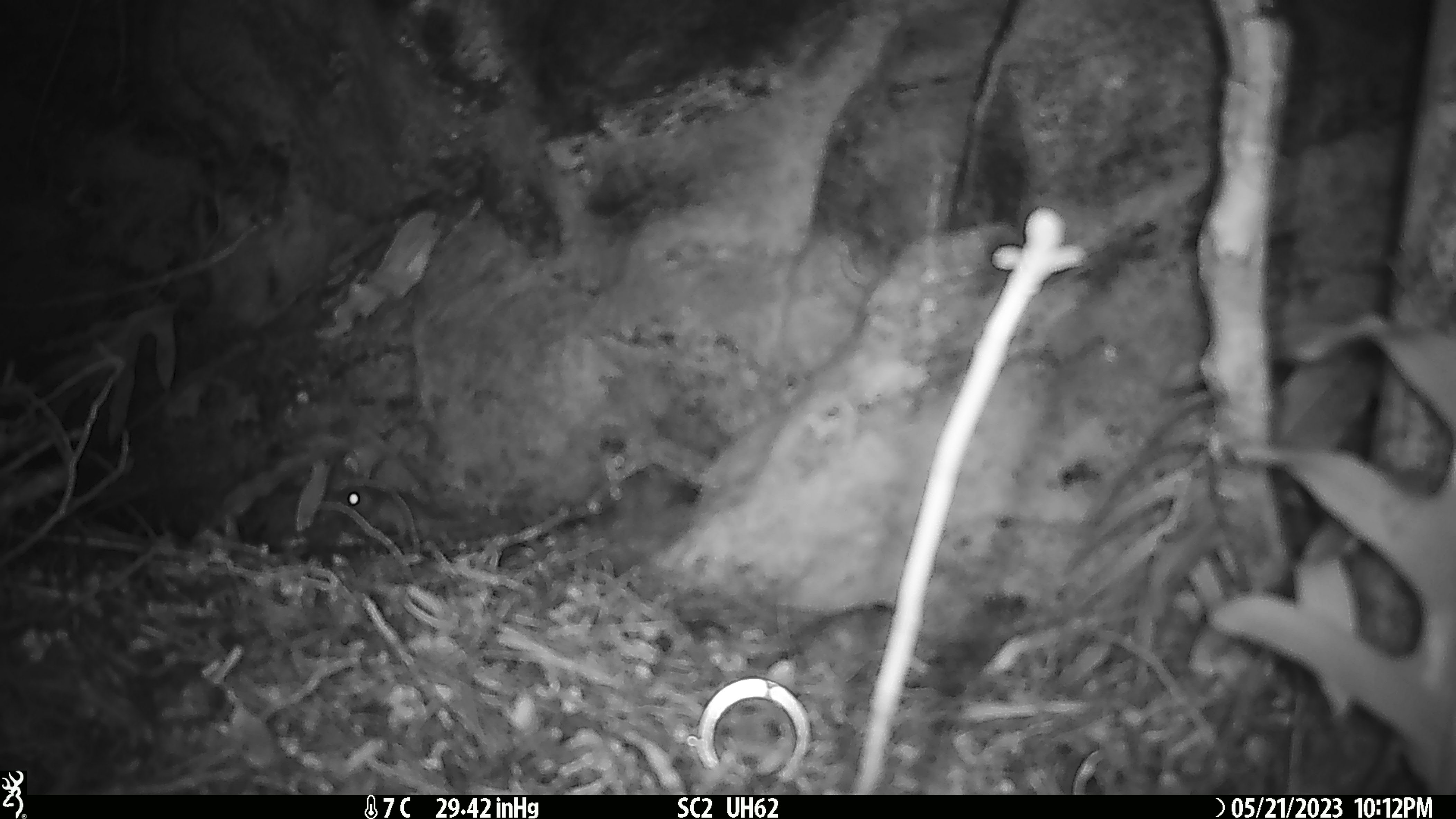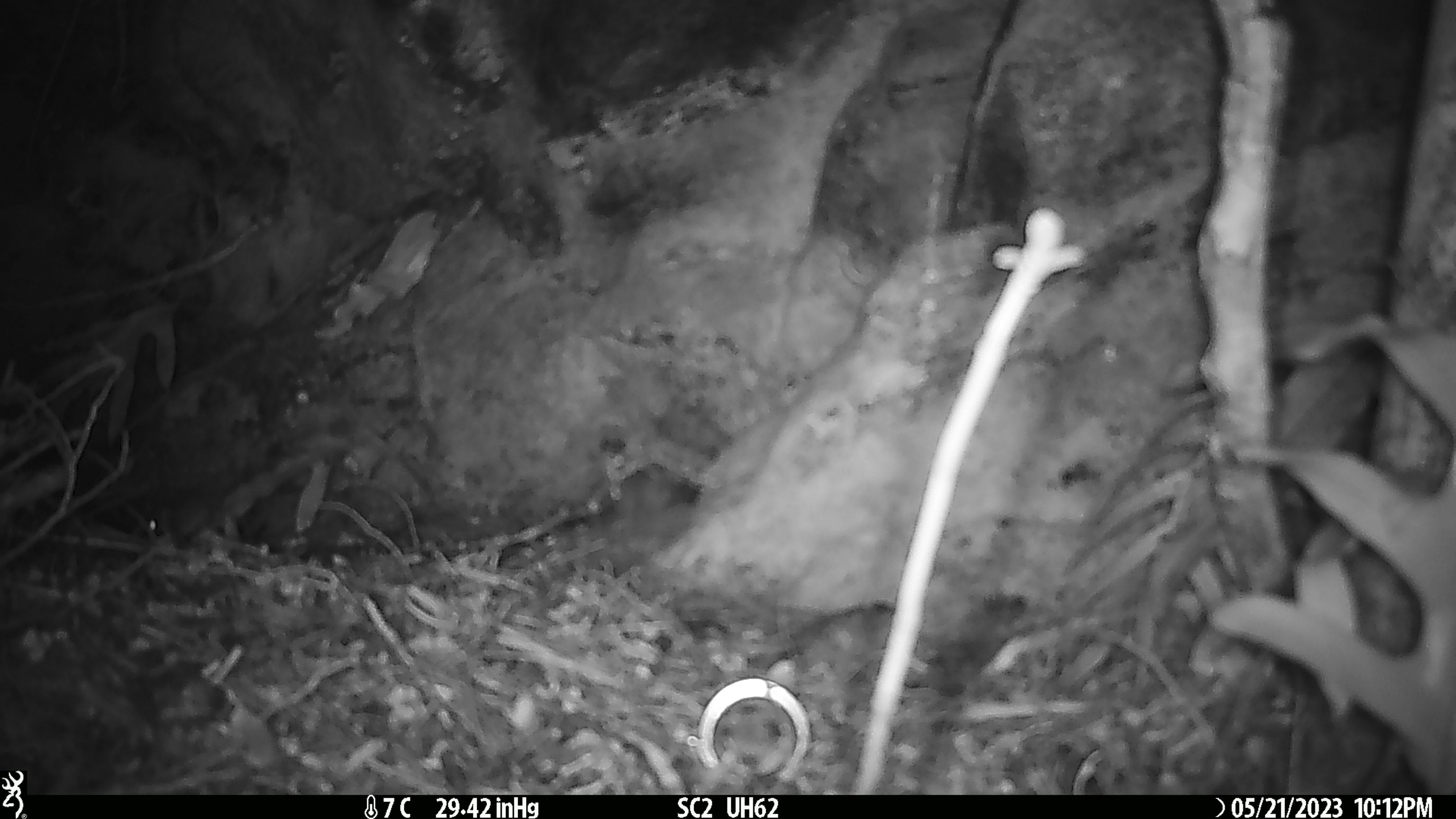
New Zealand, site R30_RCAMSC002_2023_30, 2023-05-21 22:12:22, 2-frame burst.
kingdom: Animalia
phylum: Chordata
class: Mammalia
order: Rodentia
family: Muridae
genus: Mus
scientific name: Mus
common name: mouse